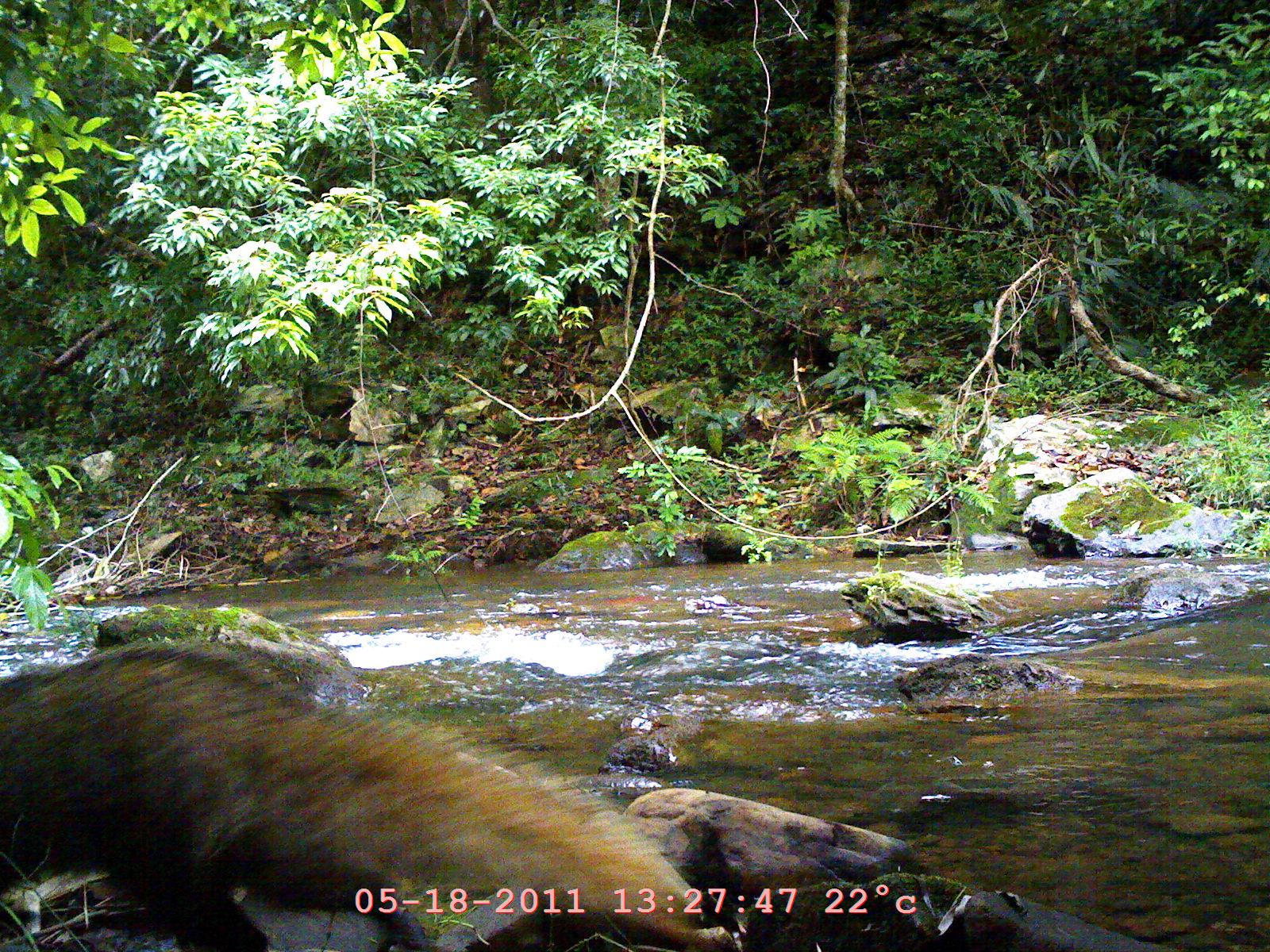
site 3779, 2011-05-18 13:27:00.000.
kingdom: Animalia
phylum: Chordata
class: Mammalia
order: Carnivora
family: Herpestidae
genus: Urva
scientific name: Urva urva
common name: crab-eating mongoose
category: herpestes urva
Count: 1.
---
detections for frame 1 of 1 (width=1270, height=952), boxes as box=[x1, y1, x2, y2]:
herpestes urva: box=[2, 636, 724, 950]